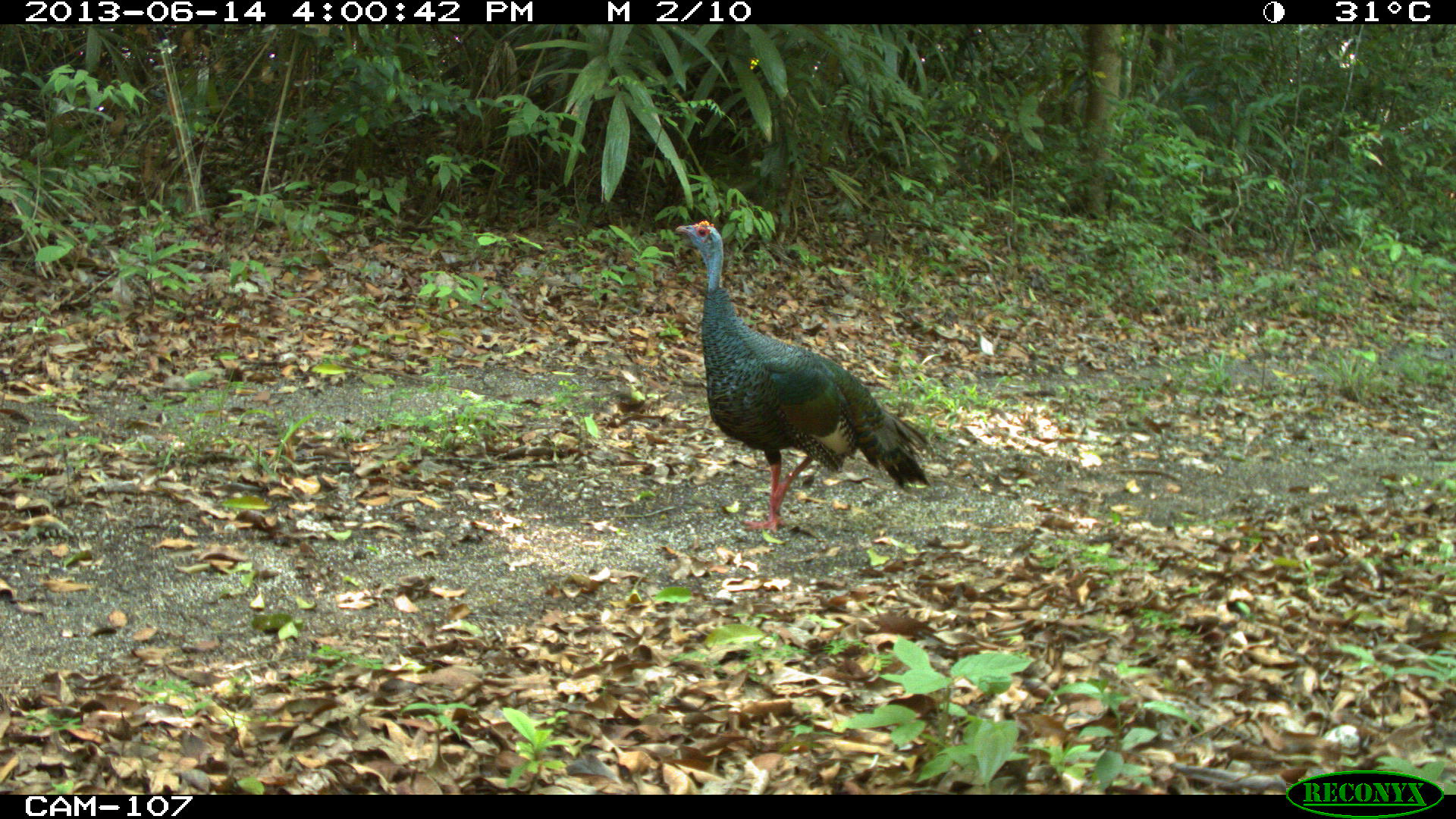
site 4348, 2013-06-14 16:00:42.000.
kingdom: Animalia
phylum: Chordata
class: Aves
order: Galliformes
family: Phasianidae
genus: Meleagris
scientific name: Meleagris ocellata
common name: ocellated turkey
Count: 1.